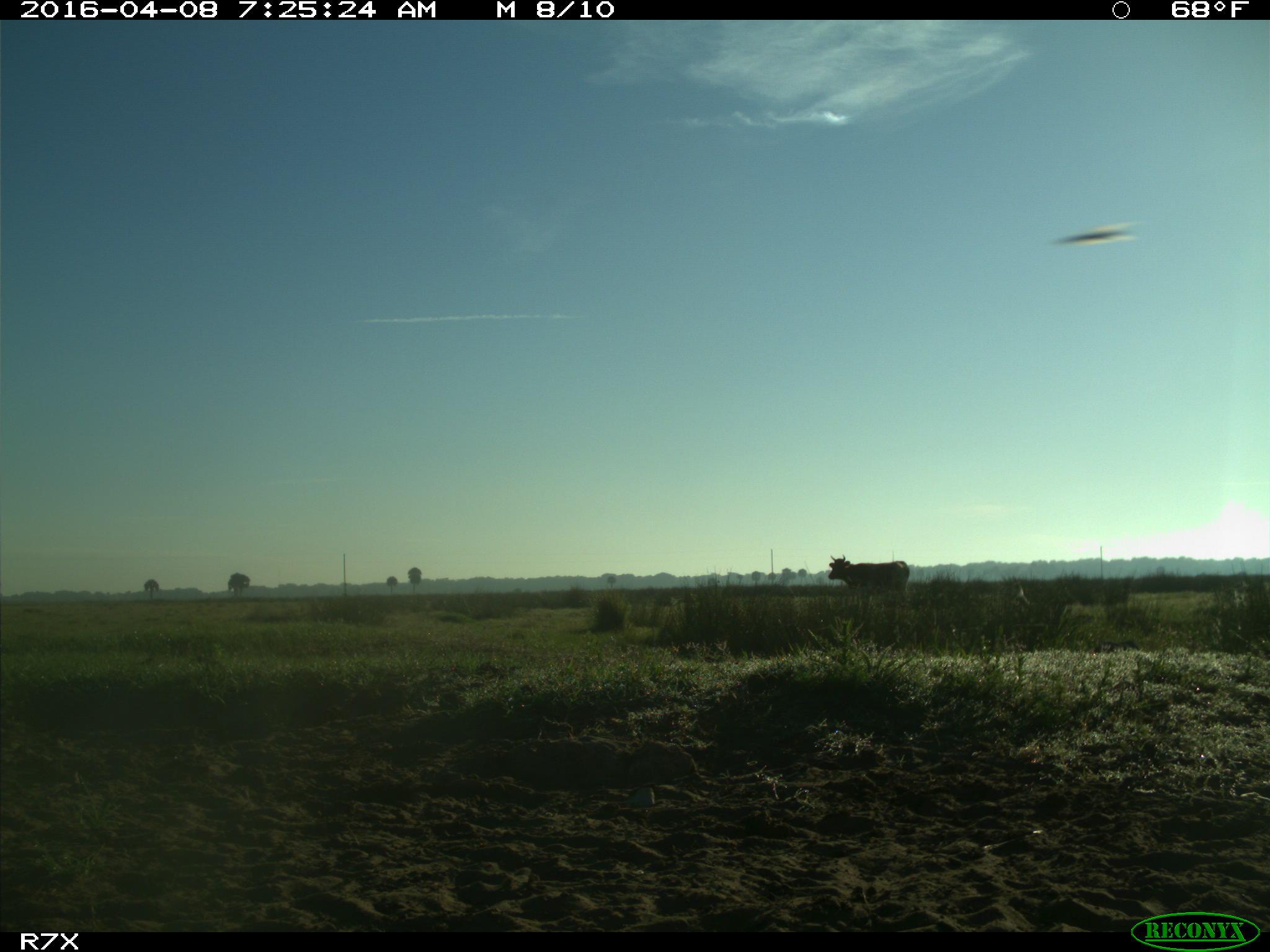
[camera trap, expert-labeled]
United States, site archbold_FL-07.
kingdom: Animalia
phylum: Chordata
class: Mammalia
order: Artiodactyla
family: Bovidae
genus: Bos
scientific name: Bos taurus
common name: domestic cow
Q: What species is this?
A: Bos taurus (domestic cow).